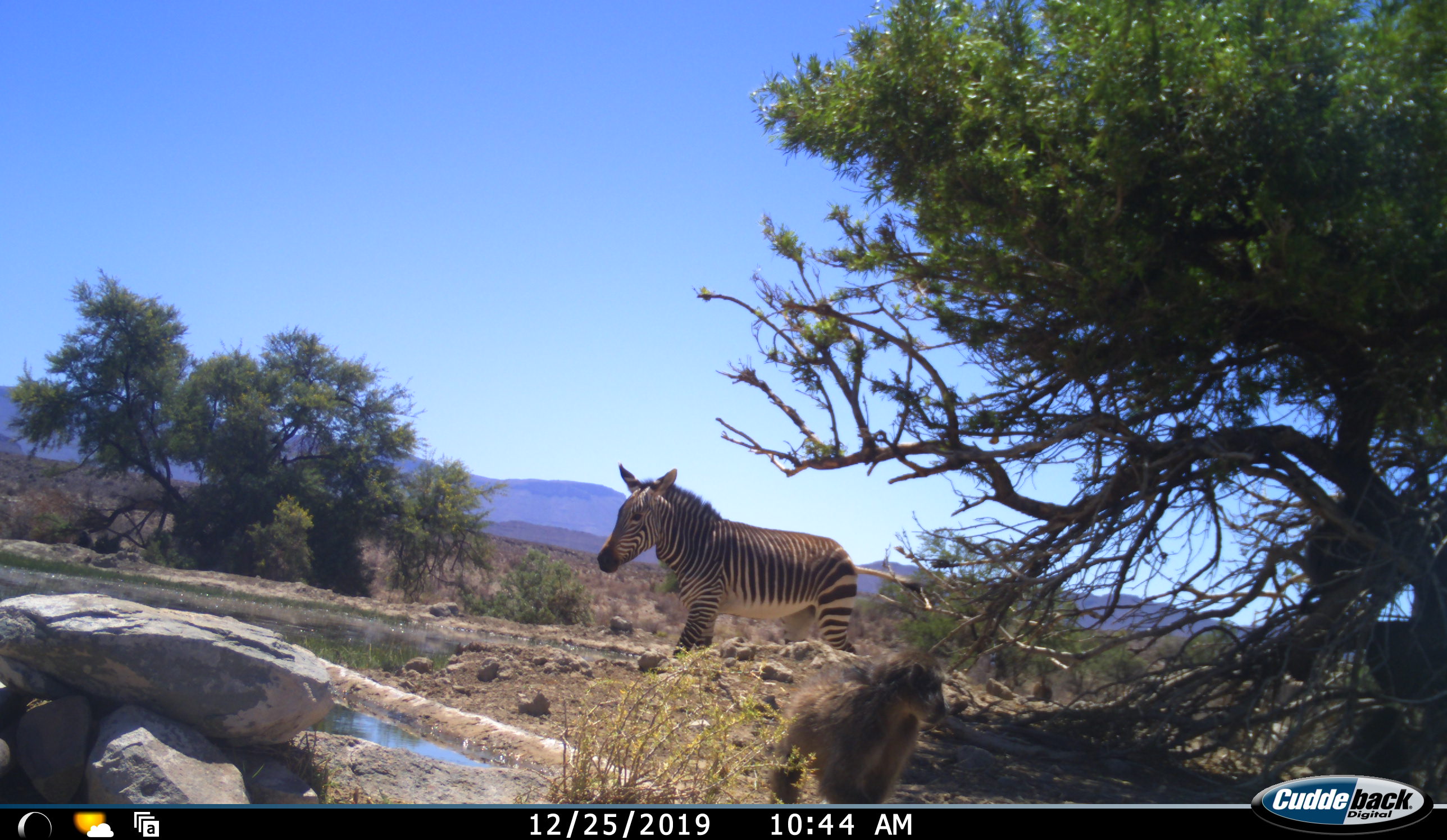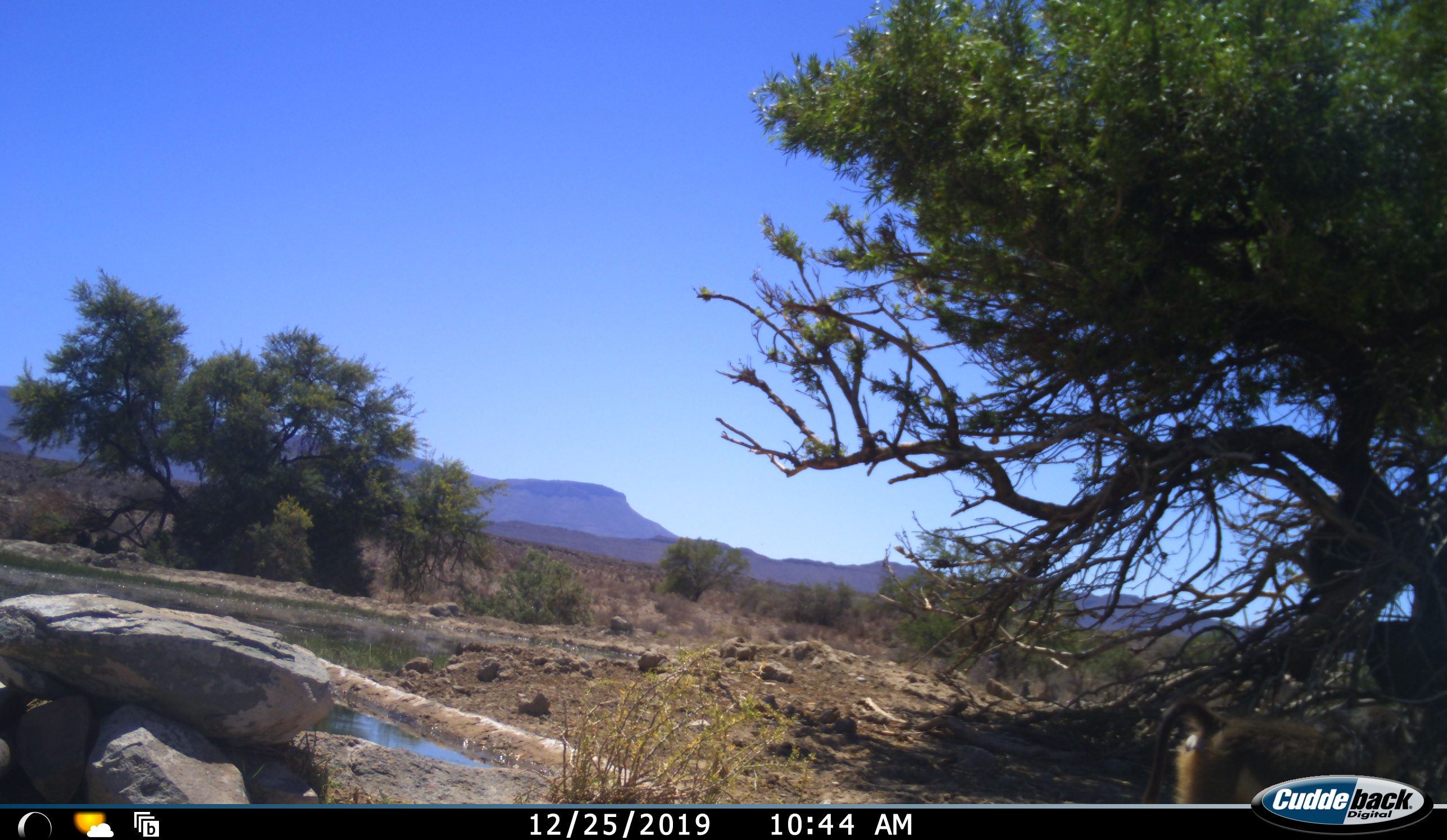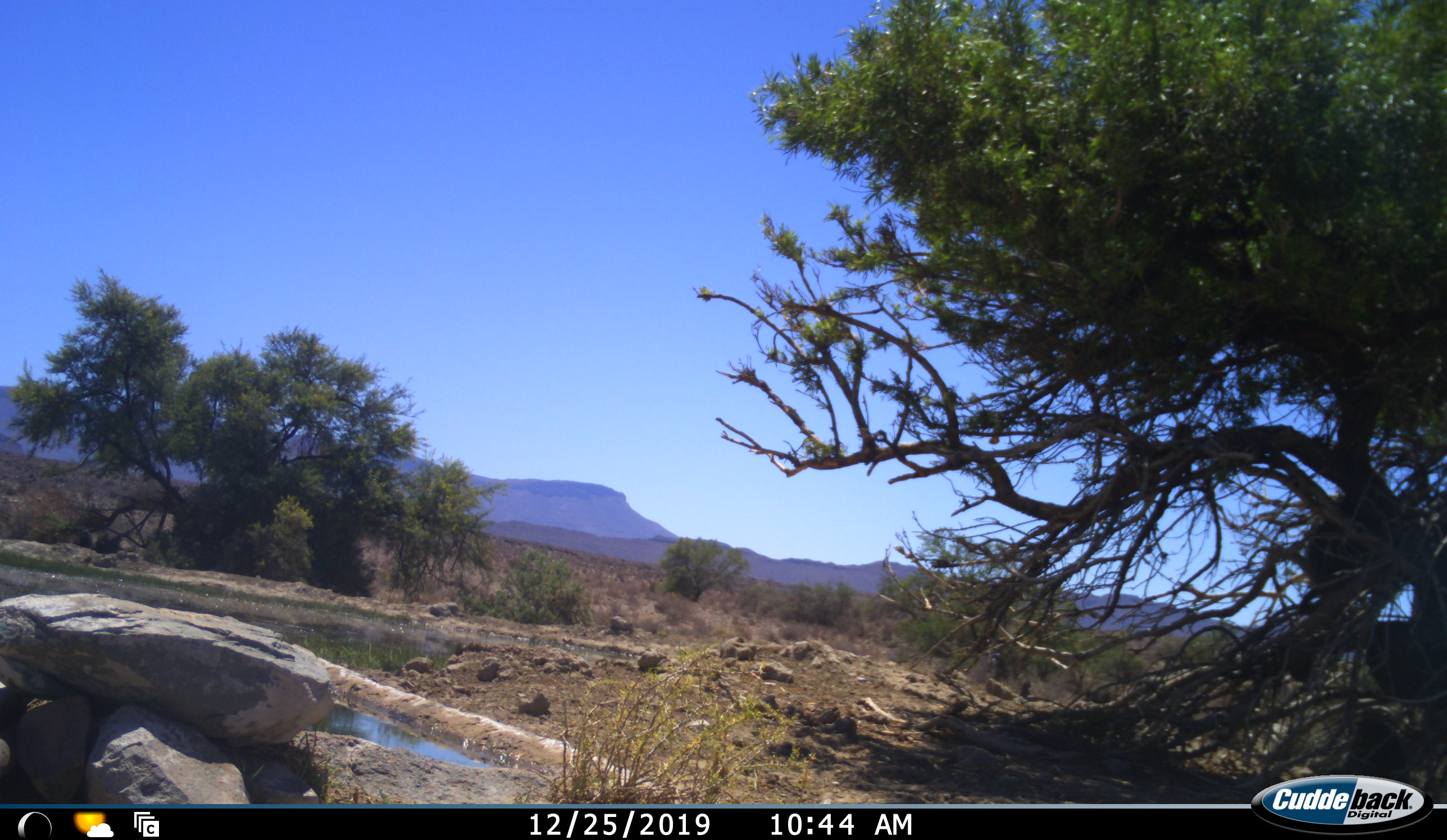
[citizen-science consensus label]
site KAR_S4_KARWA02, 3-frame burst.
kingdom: Animalia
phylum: Chordata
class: Mammalia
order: Primates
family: Cercopithecidae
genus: Papio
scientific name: Papio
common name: baboon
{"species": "baboon (Papio)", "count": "2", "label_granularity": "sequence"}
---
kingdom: Animalia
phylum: Chordata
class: Mammalia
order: Perissodactyla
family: Equidae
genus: Equus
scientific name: Equus zebra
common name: mountain zebra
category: zebramountain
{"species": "zebramountain (mountain zebra) (Equus zebra)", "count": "1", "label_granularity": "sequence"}